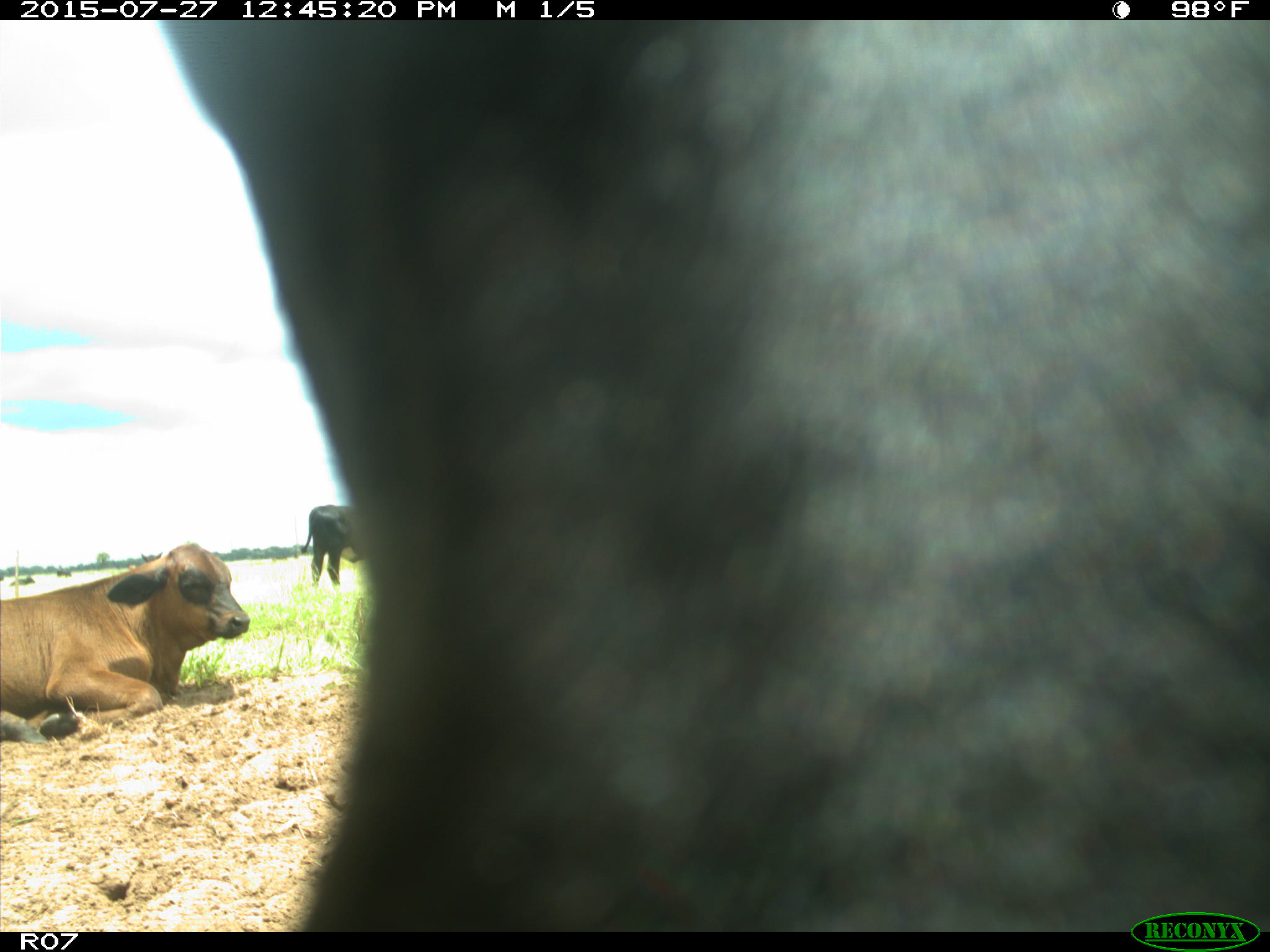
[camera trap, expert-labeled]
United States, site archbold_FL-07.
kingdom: Animalia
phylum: Chordata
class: Mammalia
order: Artiodactyla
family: Bovidae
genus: Bos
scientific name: Bos taurus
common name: domestic cow